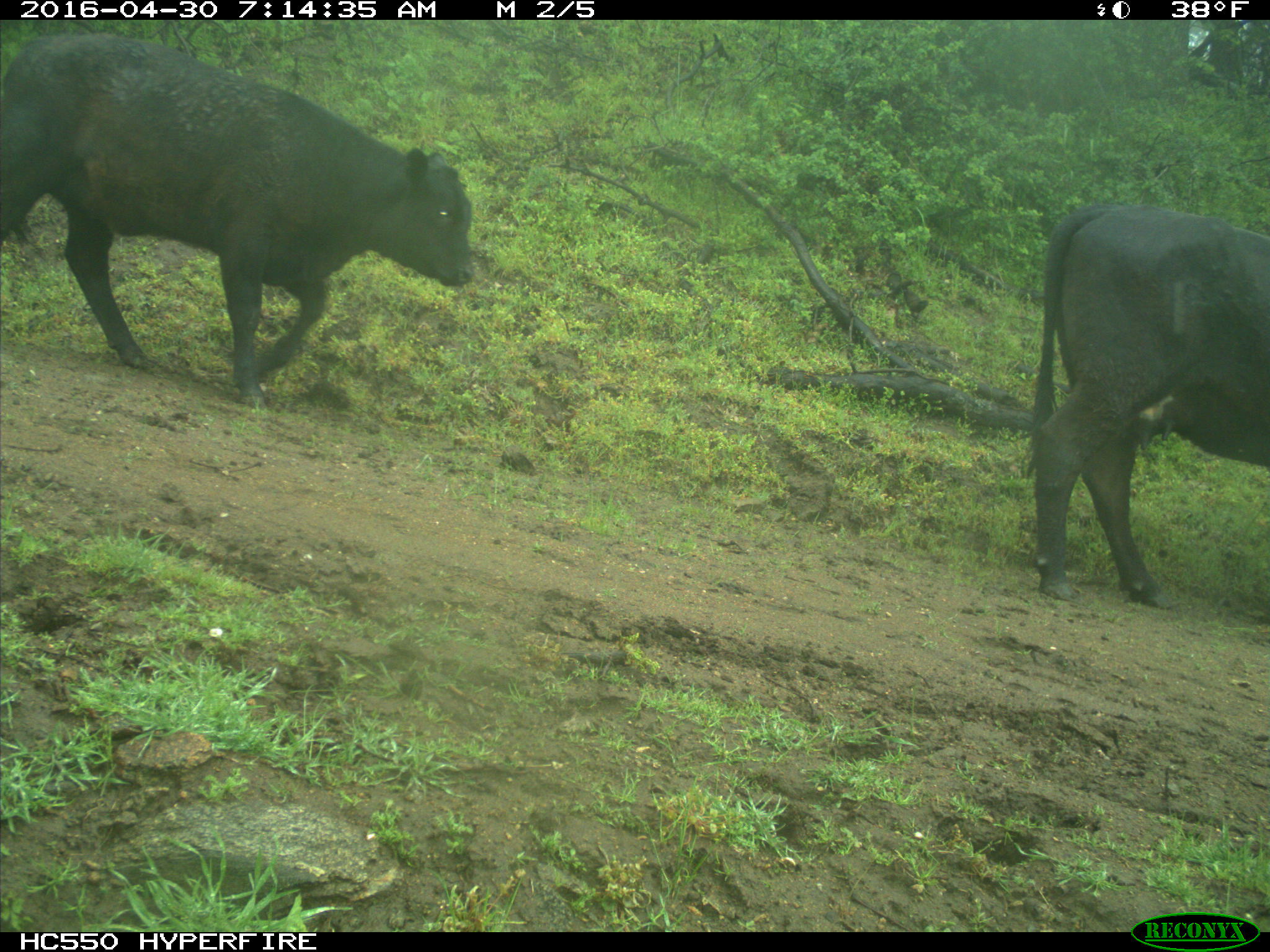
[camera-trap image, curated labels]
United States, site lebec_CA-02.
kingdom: Animalia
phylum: Chordata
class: Mammalia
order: Artiodactyla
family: Bovidae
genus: Bos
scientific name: Bos taurus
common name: domestic cow